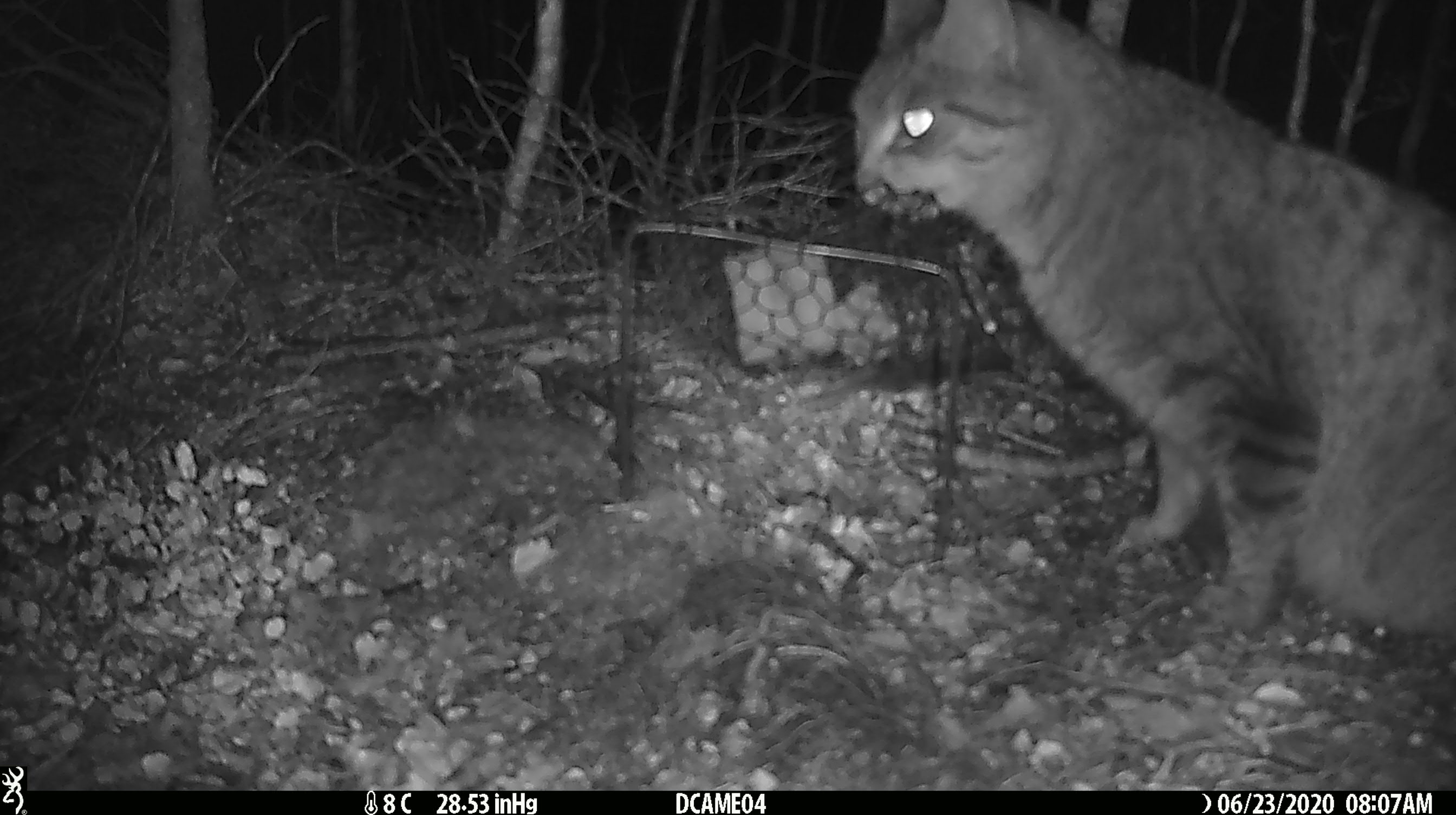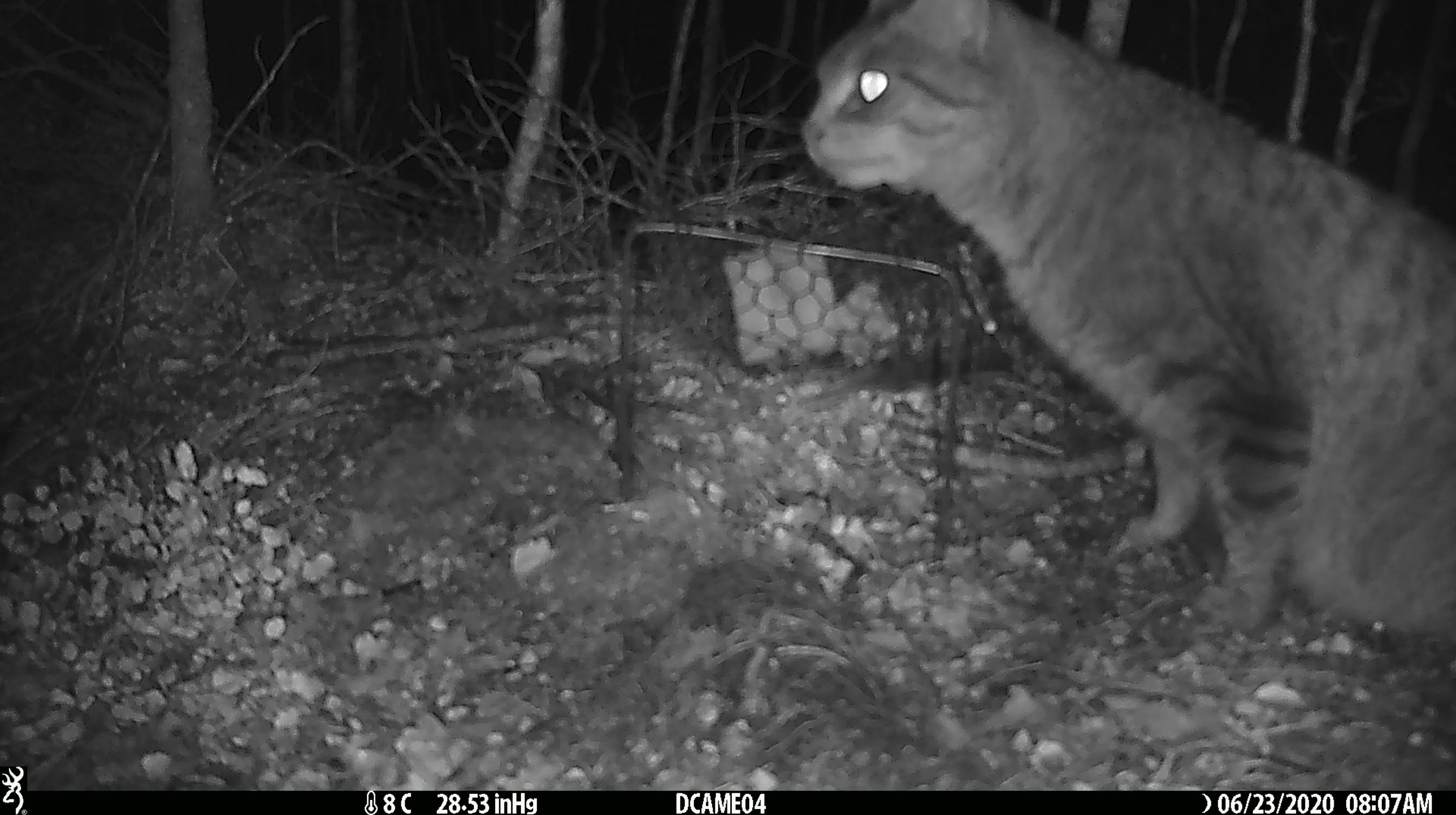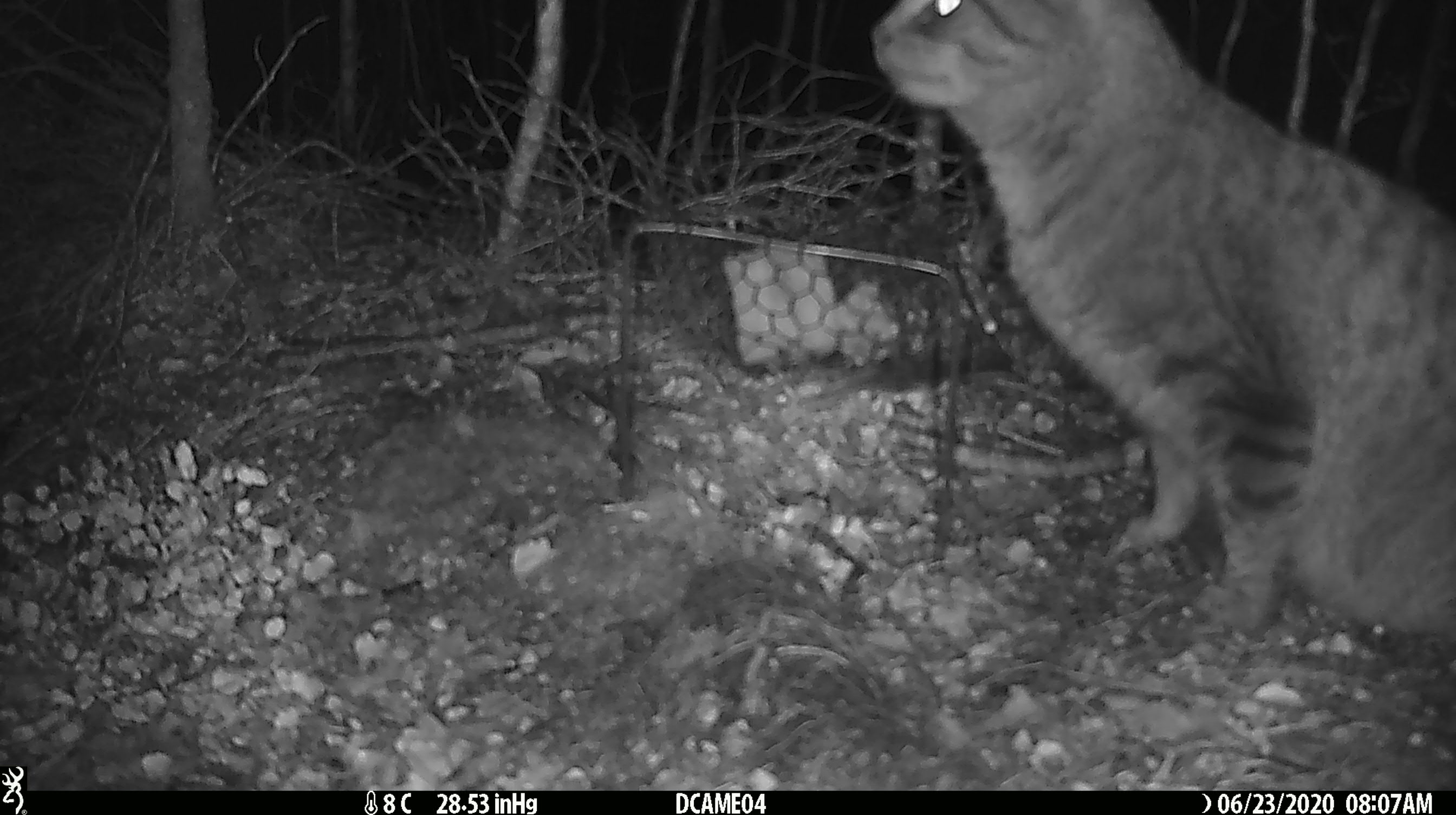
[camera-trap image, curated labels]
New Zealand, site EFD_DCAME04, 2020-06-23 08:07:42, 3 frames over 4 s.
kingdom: Animalia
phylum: Chordata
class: Mammalia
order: Carnivora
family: Felidae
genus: Felis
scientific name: Felis catus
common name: domestic cat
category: cat